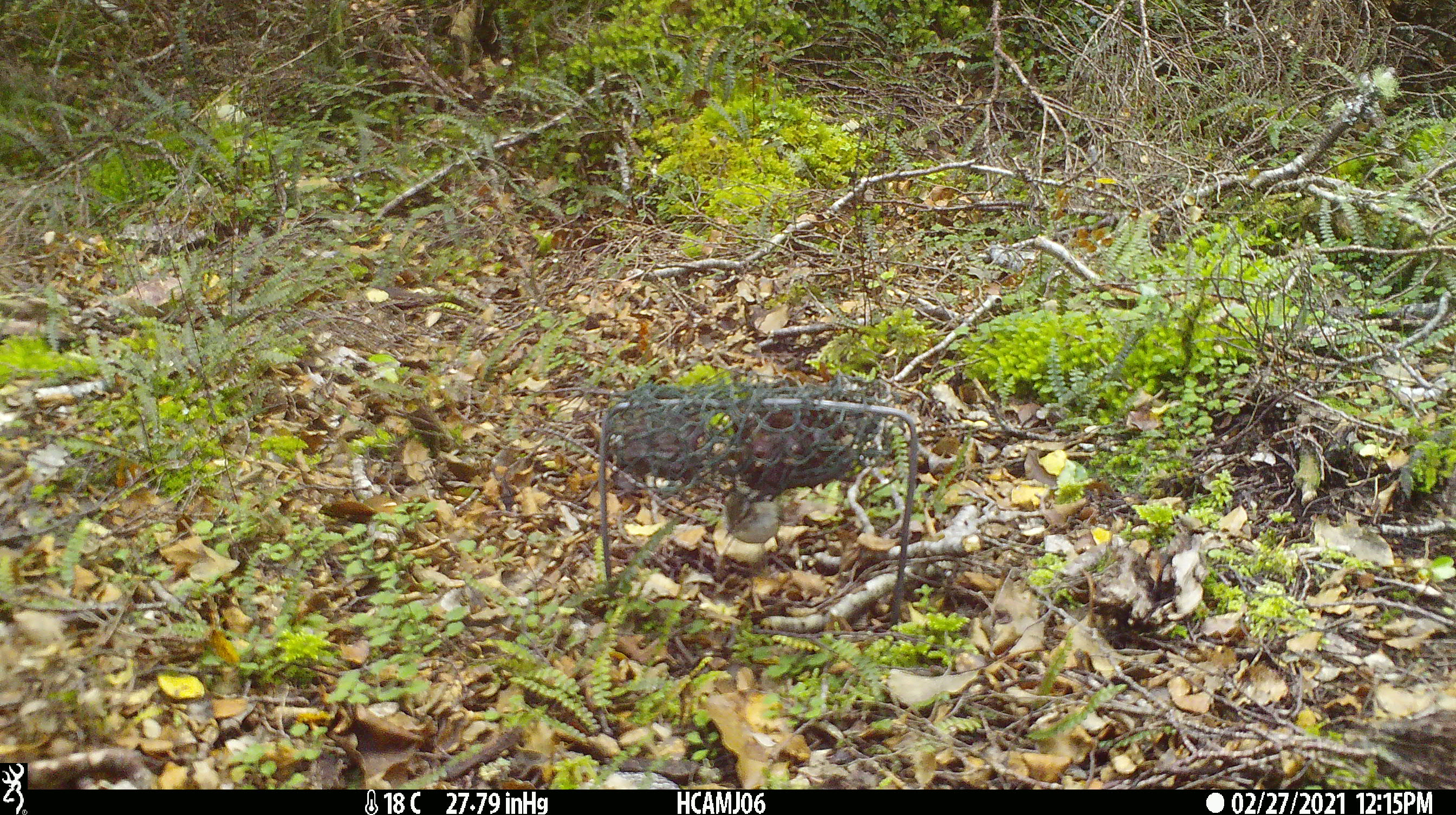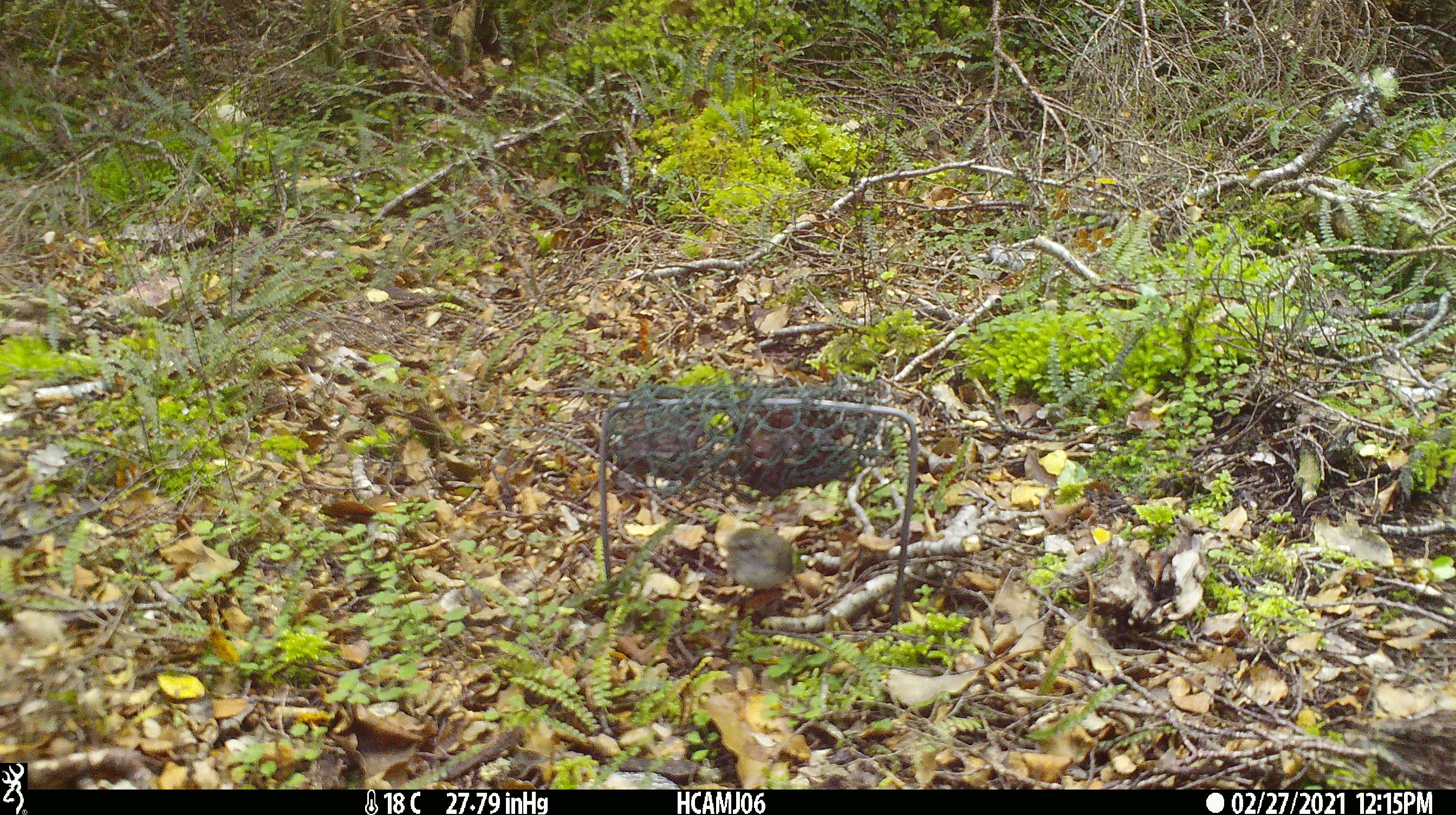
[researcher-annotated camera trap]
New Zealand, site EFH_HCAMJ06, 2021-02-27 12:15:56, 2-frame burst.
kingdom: Animalia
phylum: Chordata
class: Aves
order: Passeriformes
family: Acanthisittidae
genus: Acanthisitta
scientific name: Acanthisitta chloris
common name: rifleman